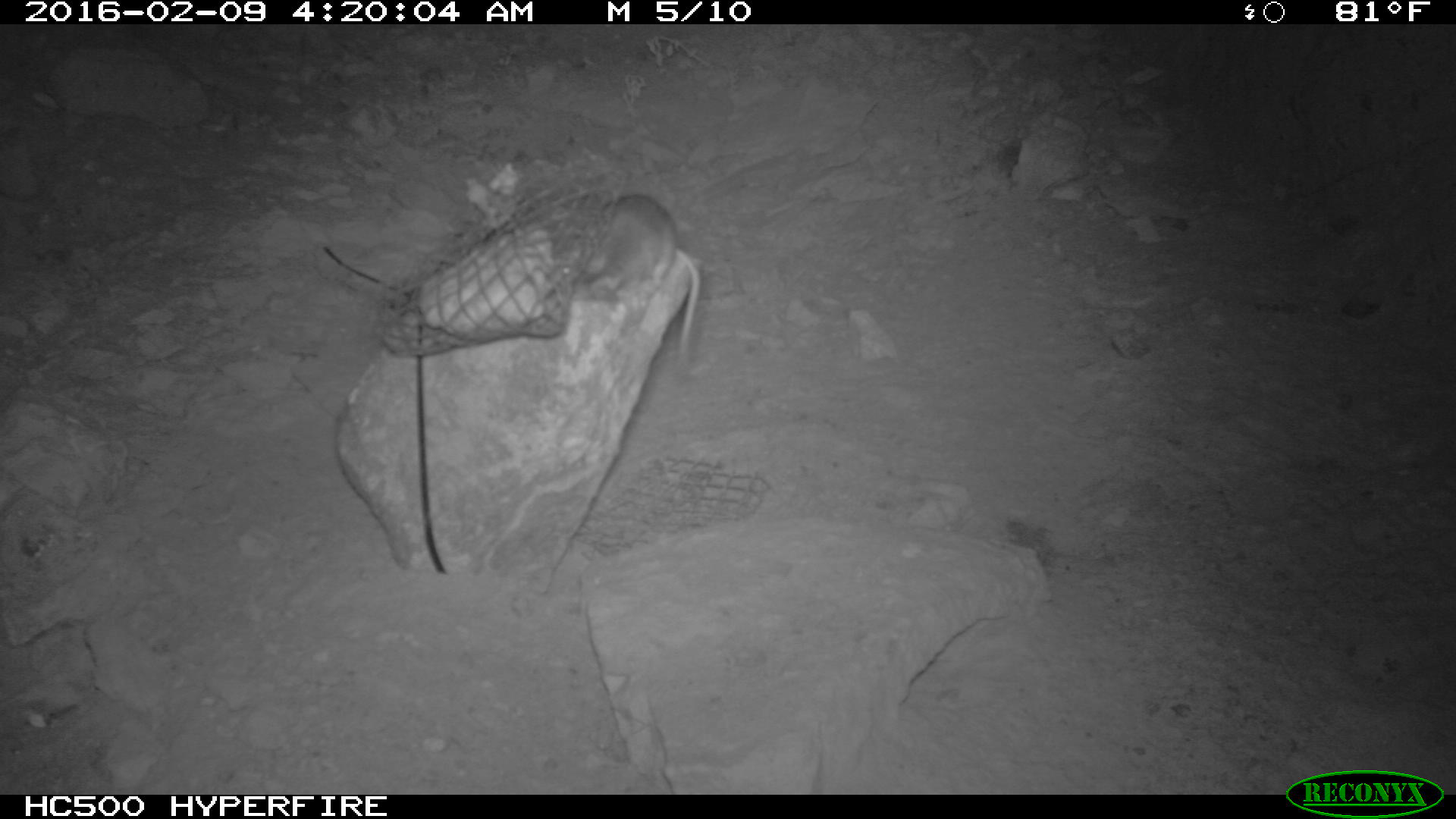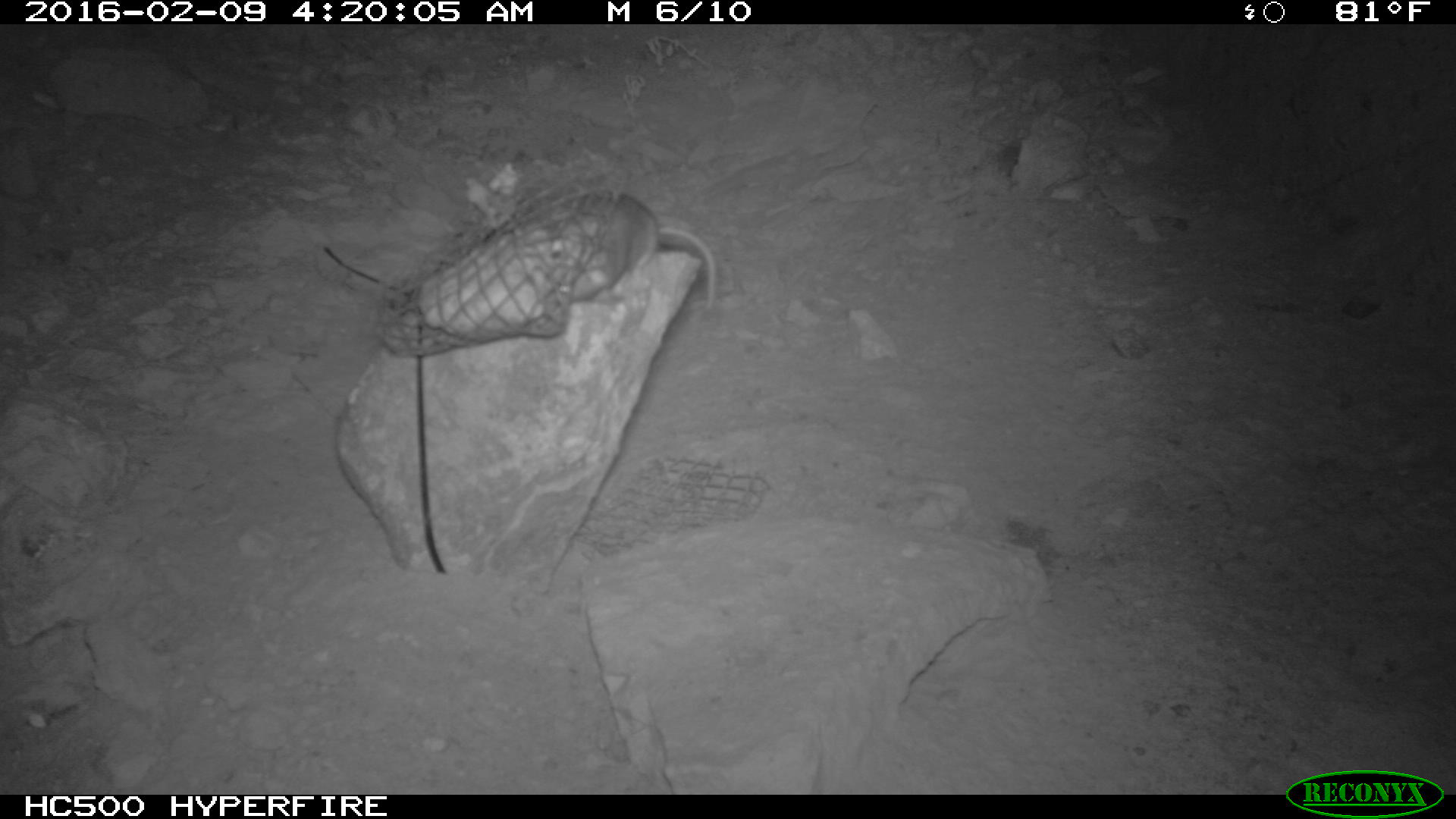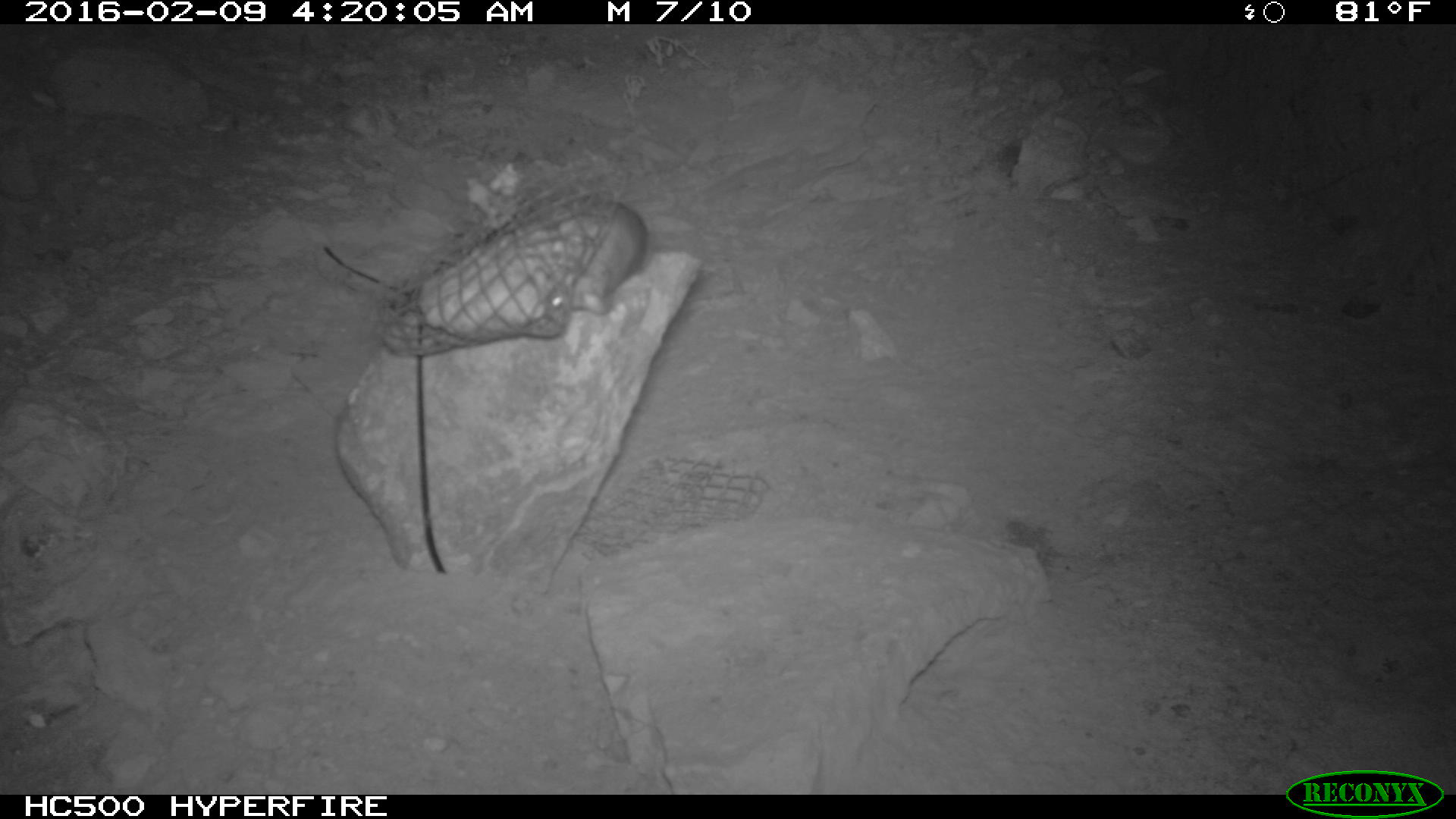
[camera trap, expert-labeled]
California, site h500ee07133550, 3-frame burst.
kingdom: Animalia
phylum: Chordata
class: Mammalia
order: Rodentia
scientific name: Rodentia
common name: rodent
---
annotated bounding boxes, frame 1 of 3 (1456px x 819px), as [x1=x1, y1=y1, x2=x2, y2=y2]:
rodent: [x1=573, y1=190, x2=702, y2=369]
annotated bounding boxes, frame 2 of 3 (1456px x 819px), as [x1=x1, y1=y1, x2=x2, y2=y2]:
rodent: [x1=548, y1=194, x2=720, y2=332]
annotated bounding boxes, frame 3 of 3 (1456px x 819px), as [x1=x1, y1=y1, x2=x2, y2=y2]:
rodent: [x1=549, y1=200, x2=647, y2=314]